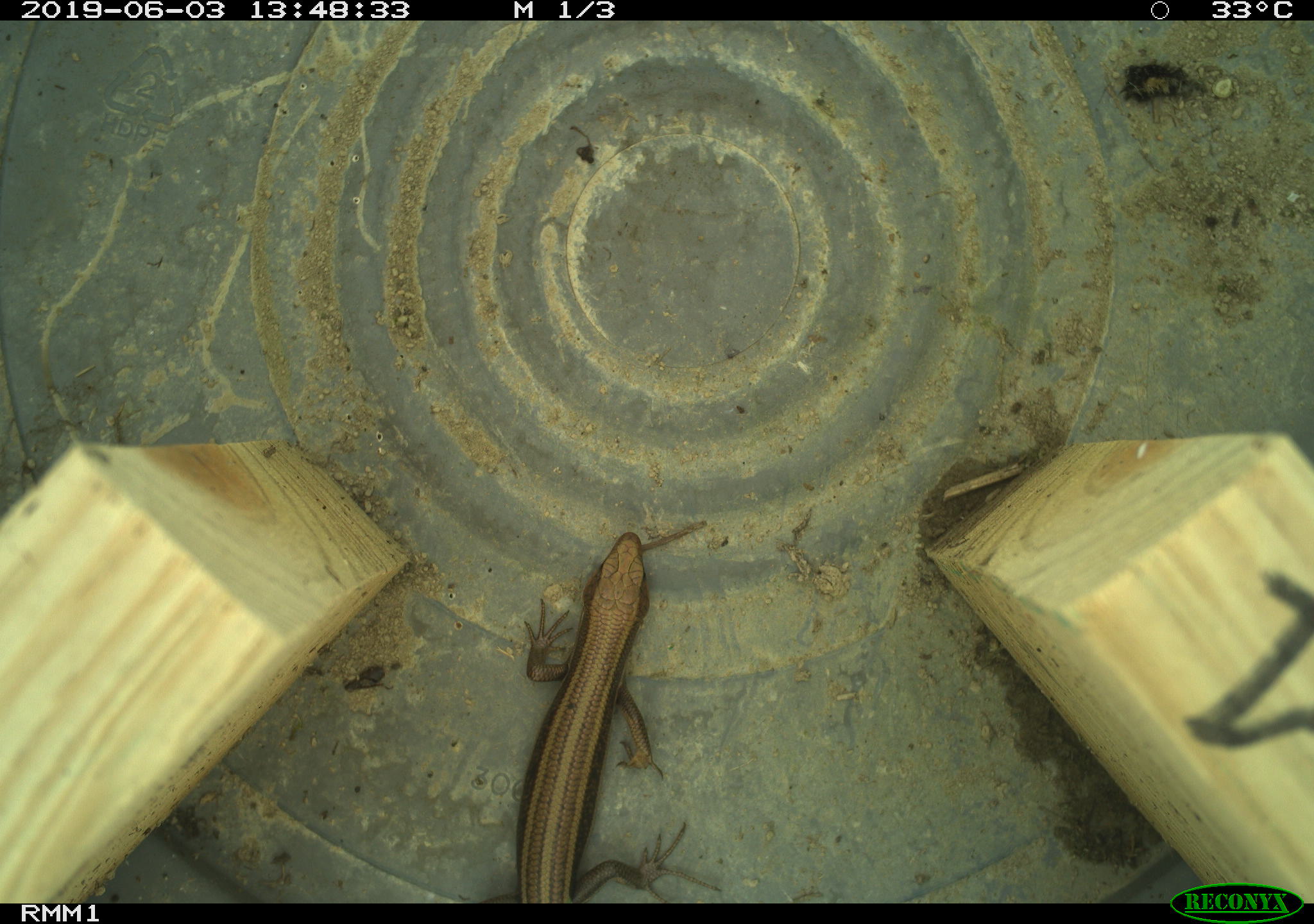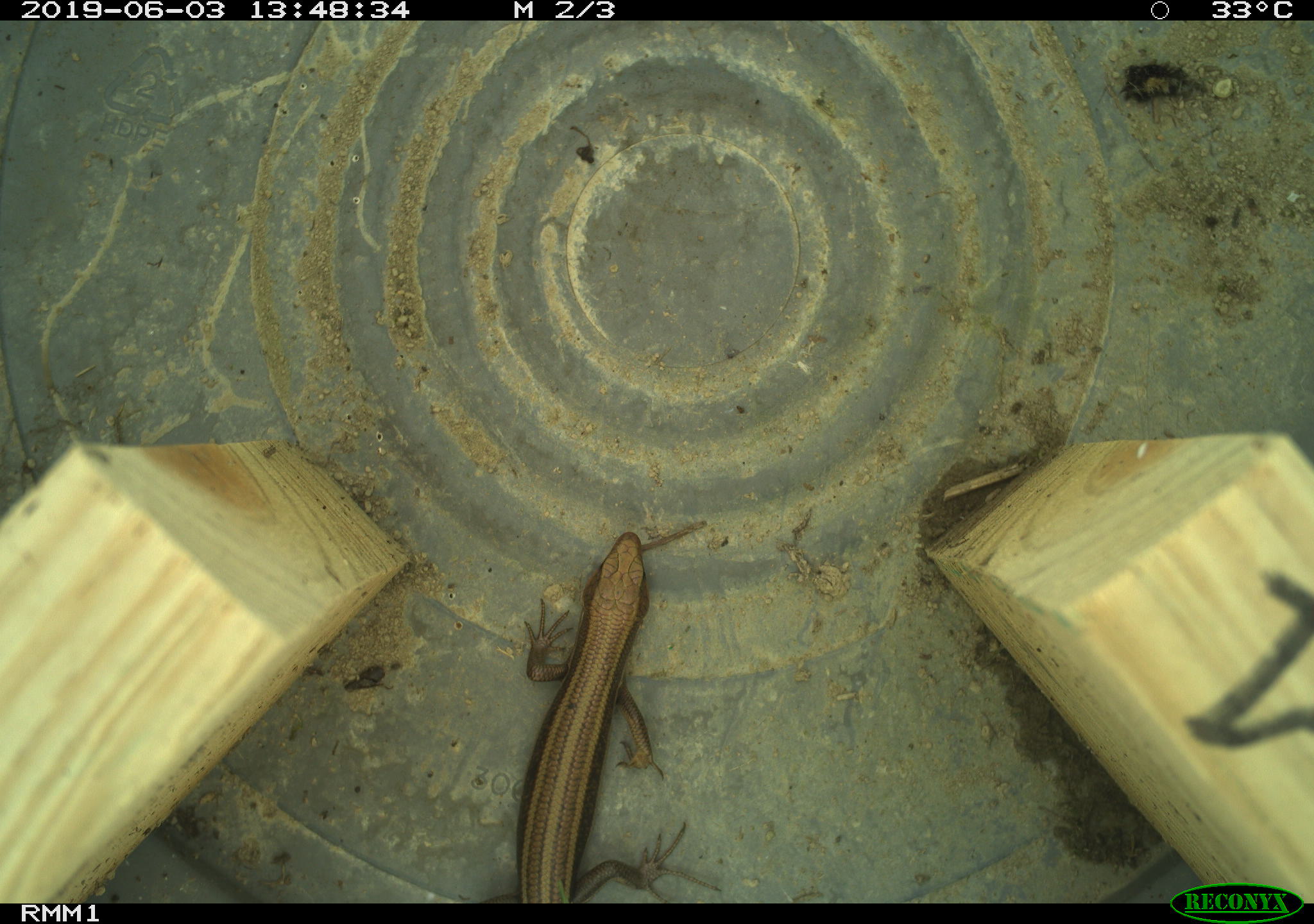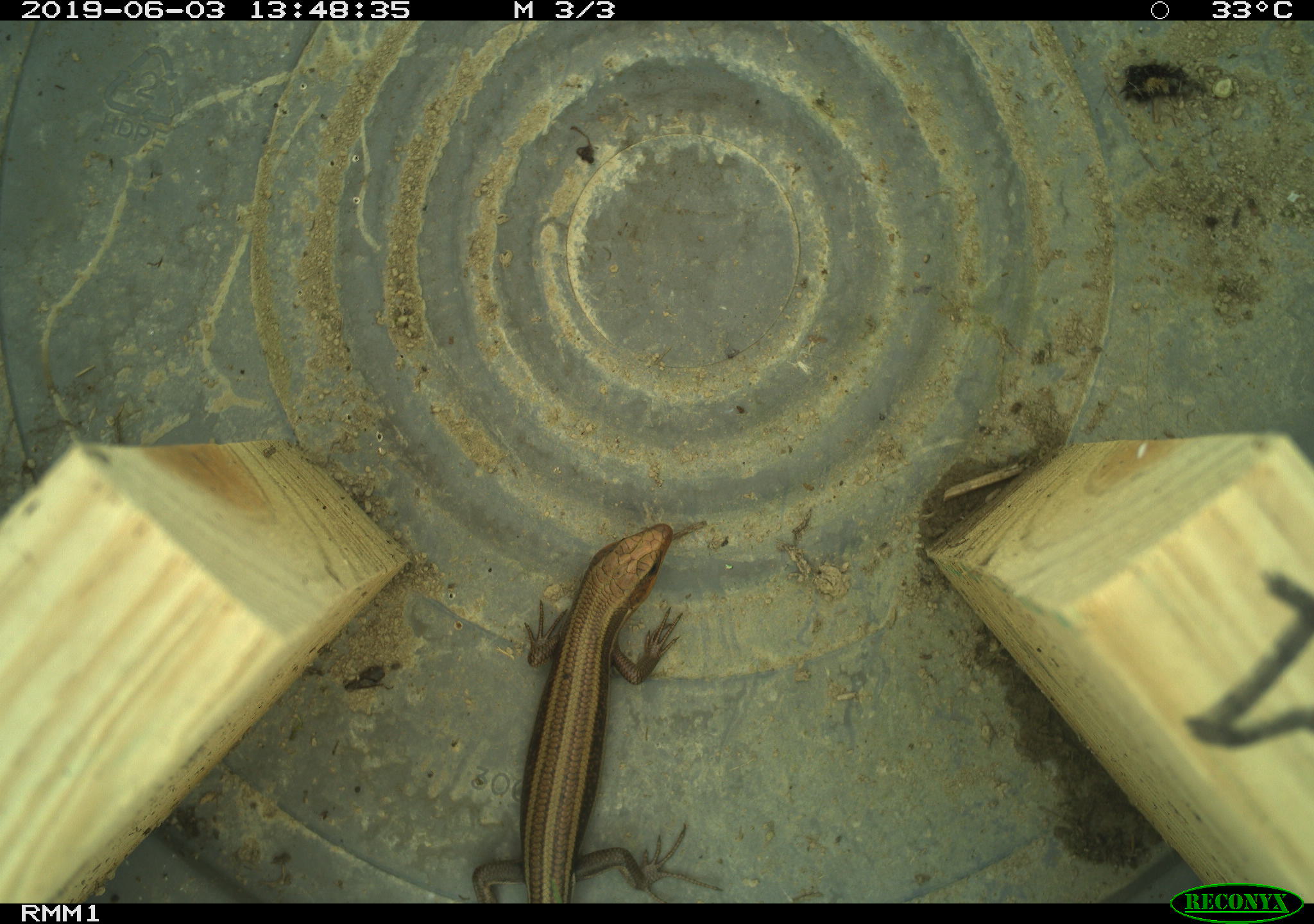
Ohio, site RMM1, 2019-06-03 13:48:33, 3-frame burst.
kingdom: Animalia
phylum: Chordata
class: Reptilia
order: Squamata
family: Scincidae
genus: Plestiodon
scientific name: Plestiodon fasciatus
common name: common five-lined skink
Common five-lined skink (Plestiodon fasciatus).